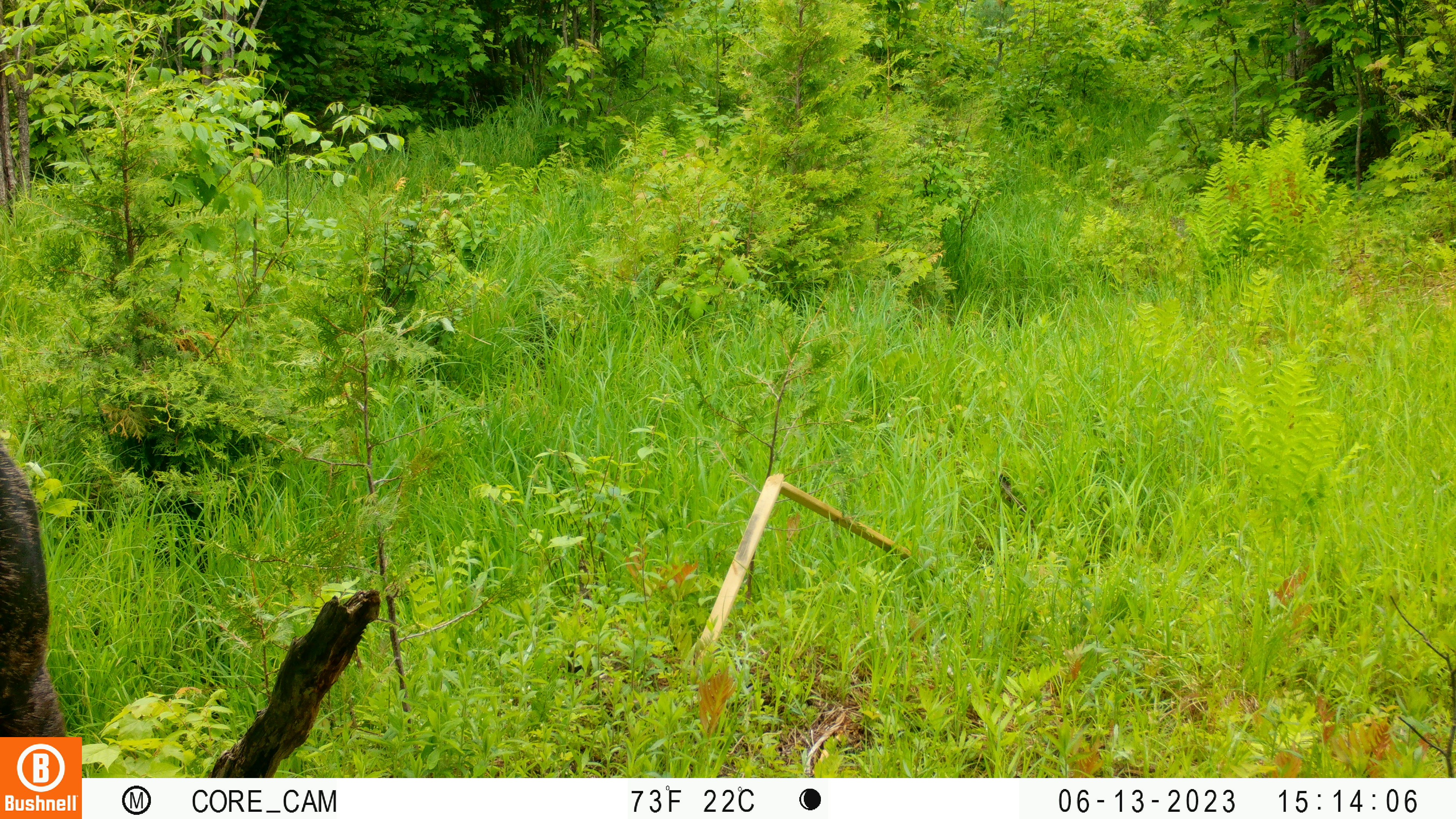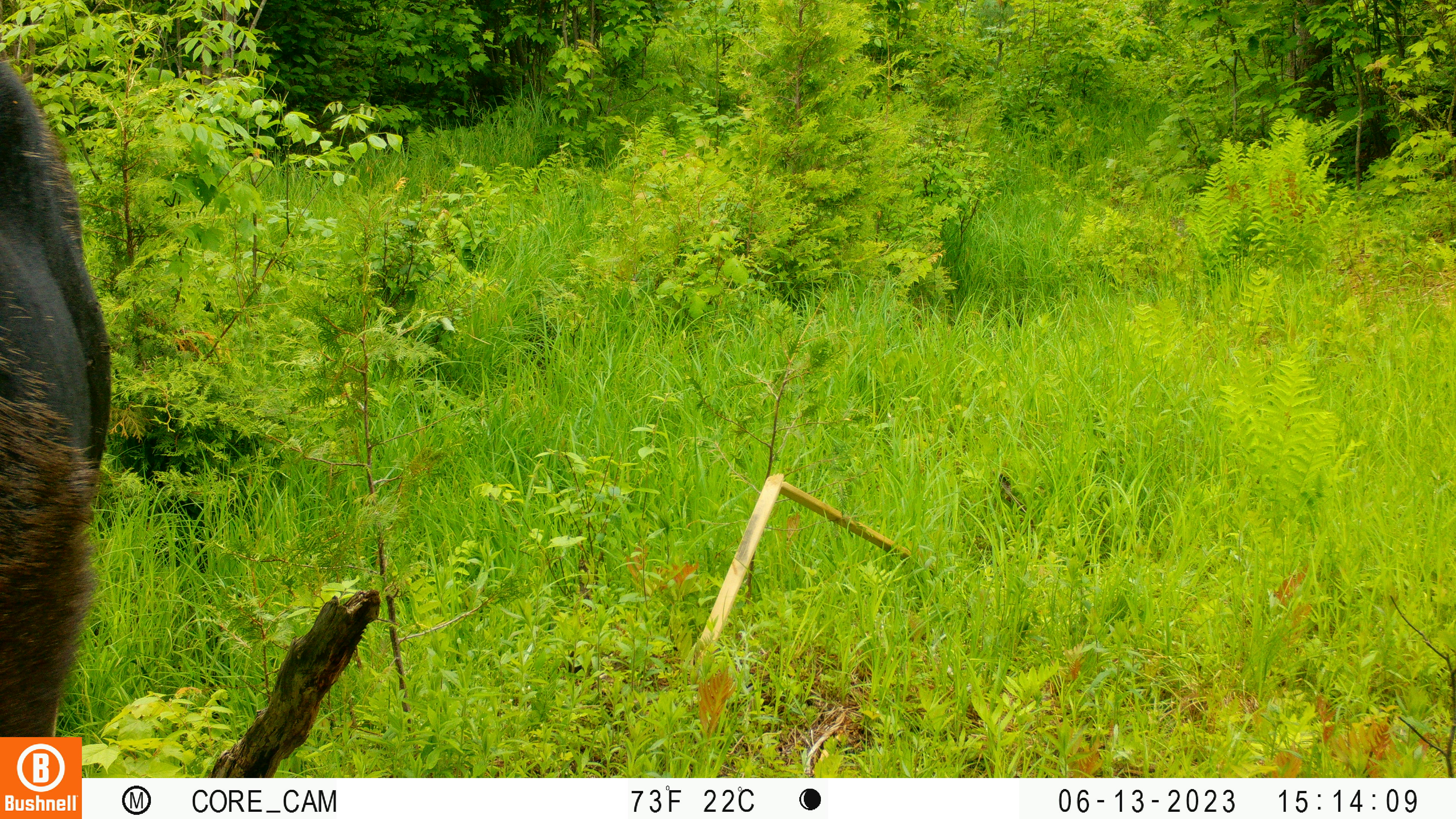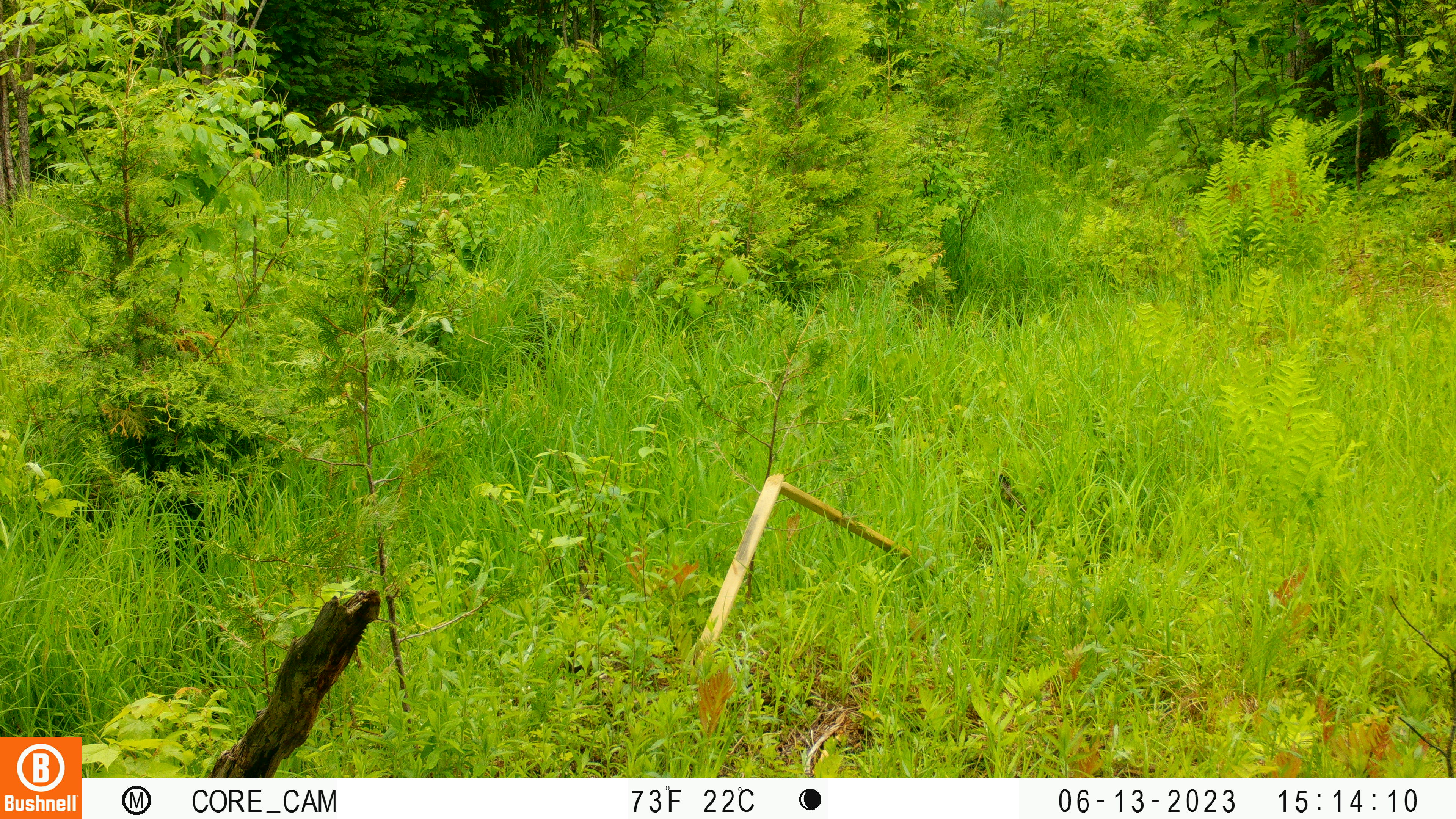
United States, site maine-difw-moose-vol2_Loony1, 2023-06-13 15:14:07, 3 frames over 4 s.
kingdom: Animalia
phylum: Chordata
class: Mammalia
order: Artiodactyla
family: Cervidae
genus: Alces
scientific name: Alces alces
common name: moose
Moose (Alces alces).